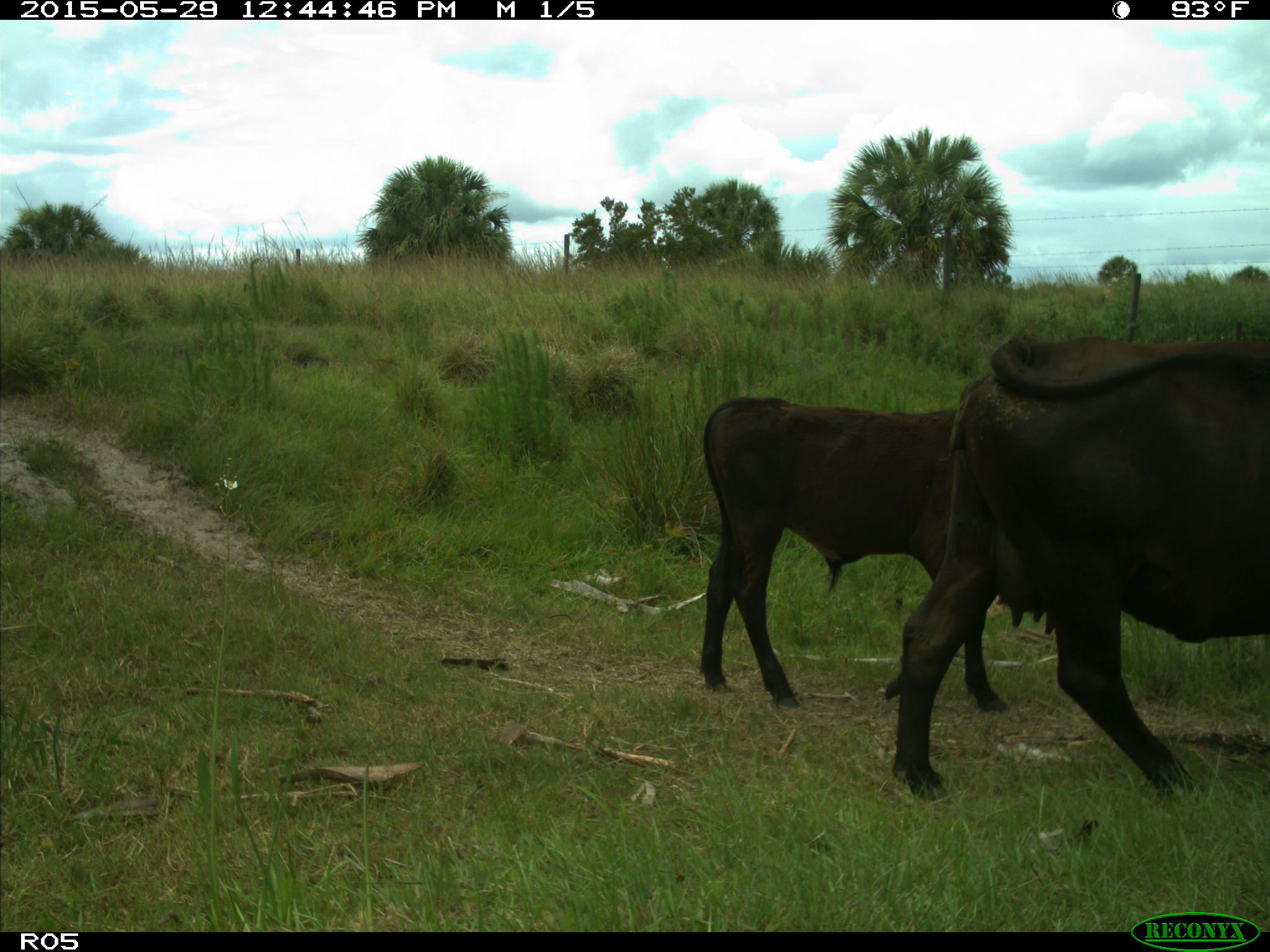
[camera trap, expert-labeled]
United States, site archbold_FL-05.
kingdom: Animalia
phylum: Chordata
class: Mammalia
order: Artiodactyla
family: Bovidae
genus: Bos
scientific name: Bos taurus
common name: domestic cow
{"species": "Bos taurus (domestic cow)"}